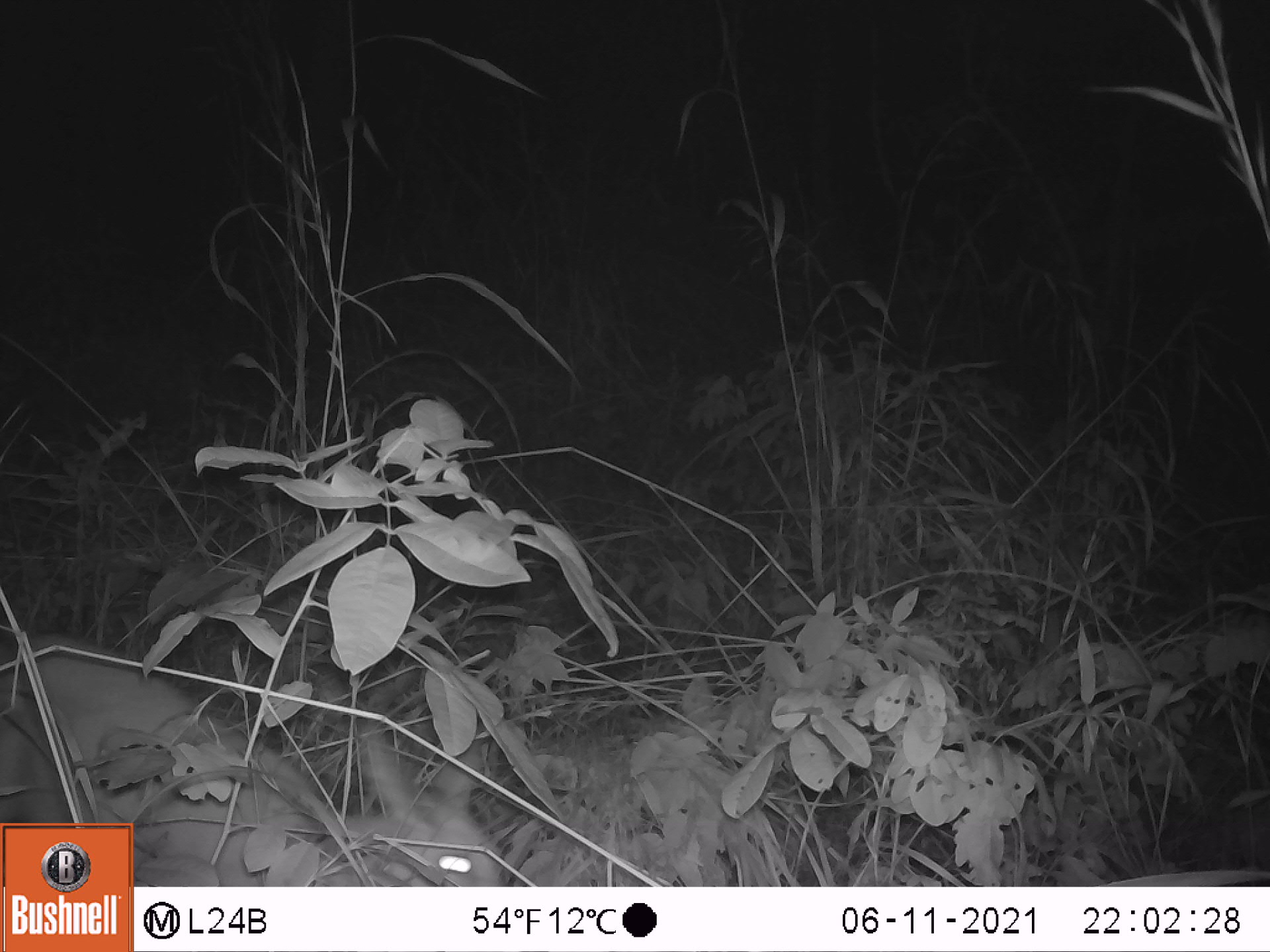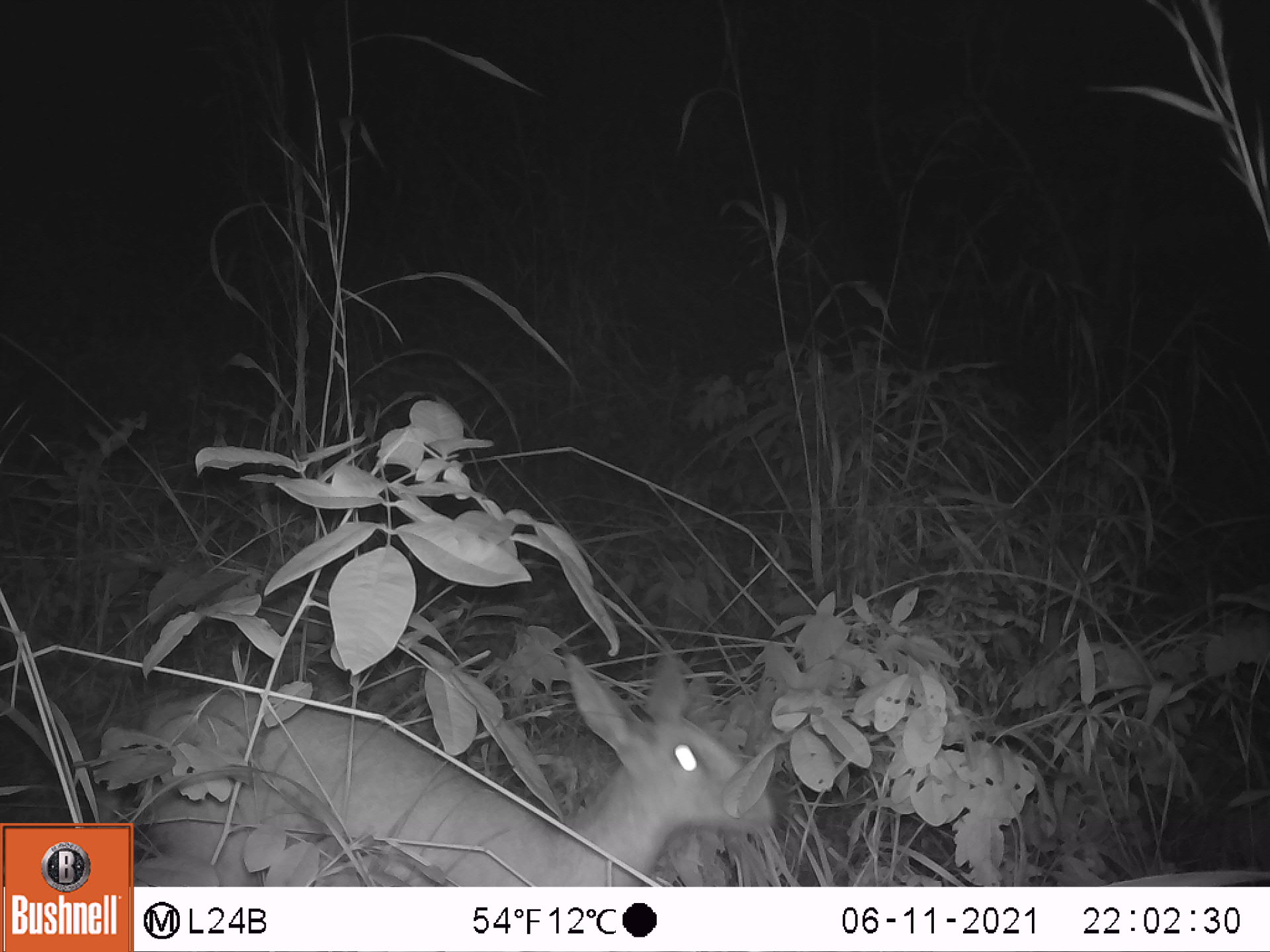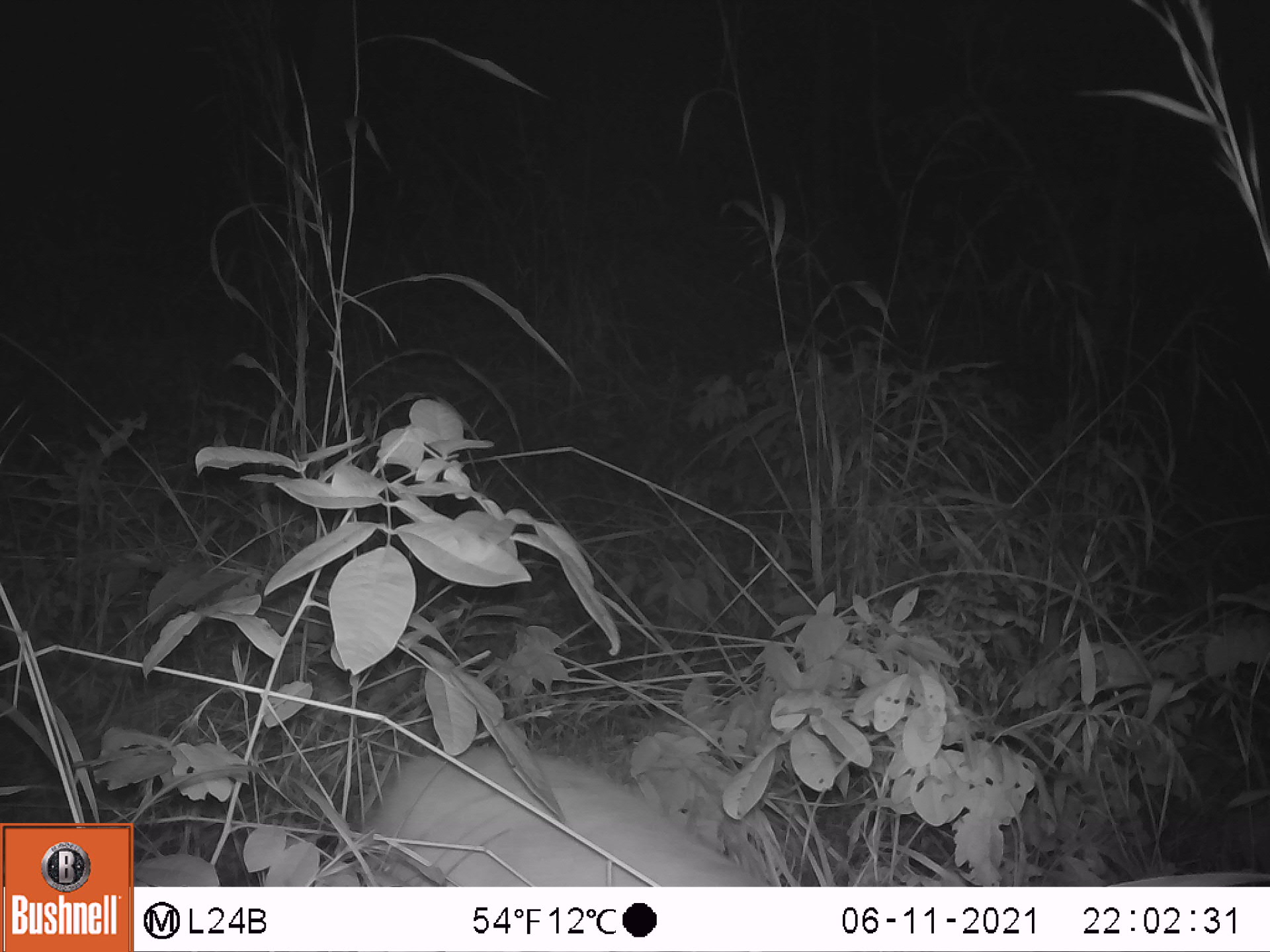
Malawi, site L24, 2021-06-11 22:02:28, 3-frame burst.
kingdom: Animalia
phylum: Chordata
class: Mammalia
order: Artiodactyla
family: Bovidae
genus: Sylvicapra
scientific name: Sylvicapra grimmia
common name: common duiker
Common duiker (Sylvicapra grimmia), count 1.